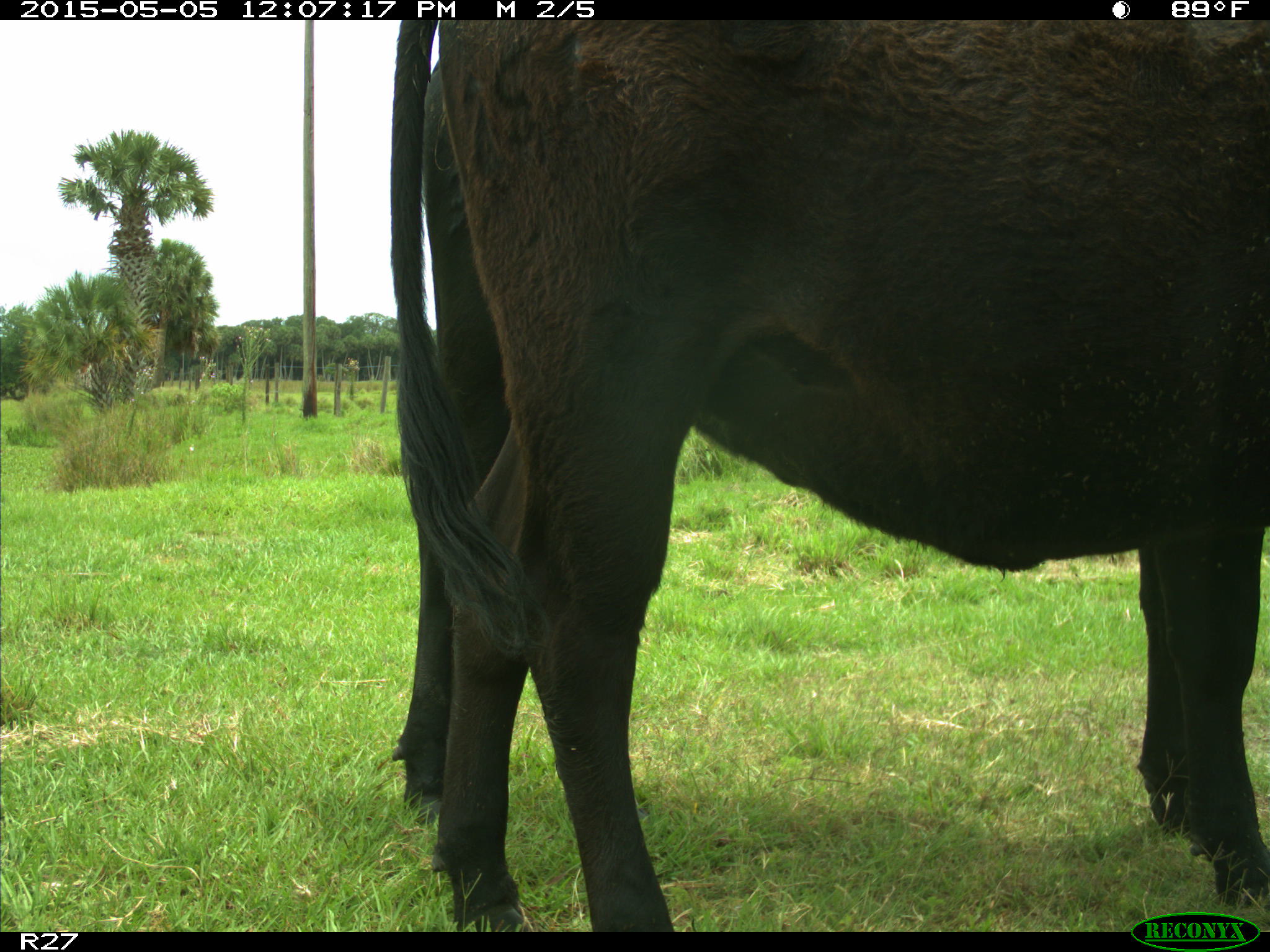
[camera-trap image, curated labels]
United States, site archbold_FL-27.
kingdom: Animalia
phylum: Chordata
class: Mammalia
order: Artiodactyla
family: Bovidae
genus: Bos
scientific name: Bos taurus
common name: domestic cow